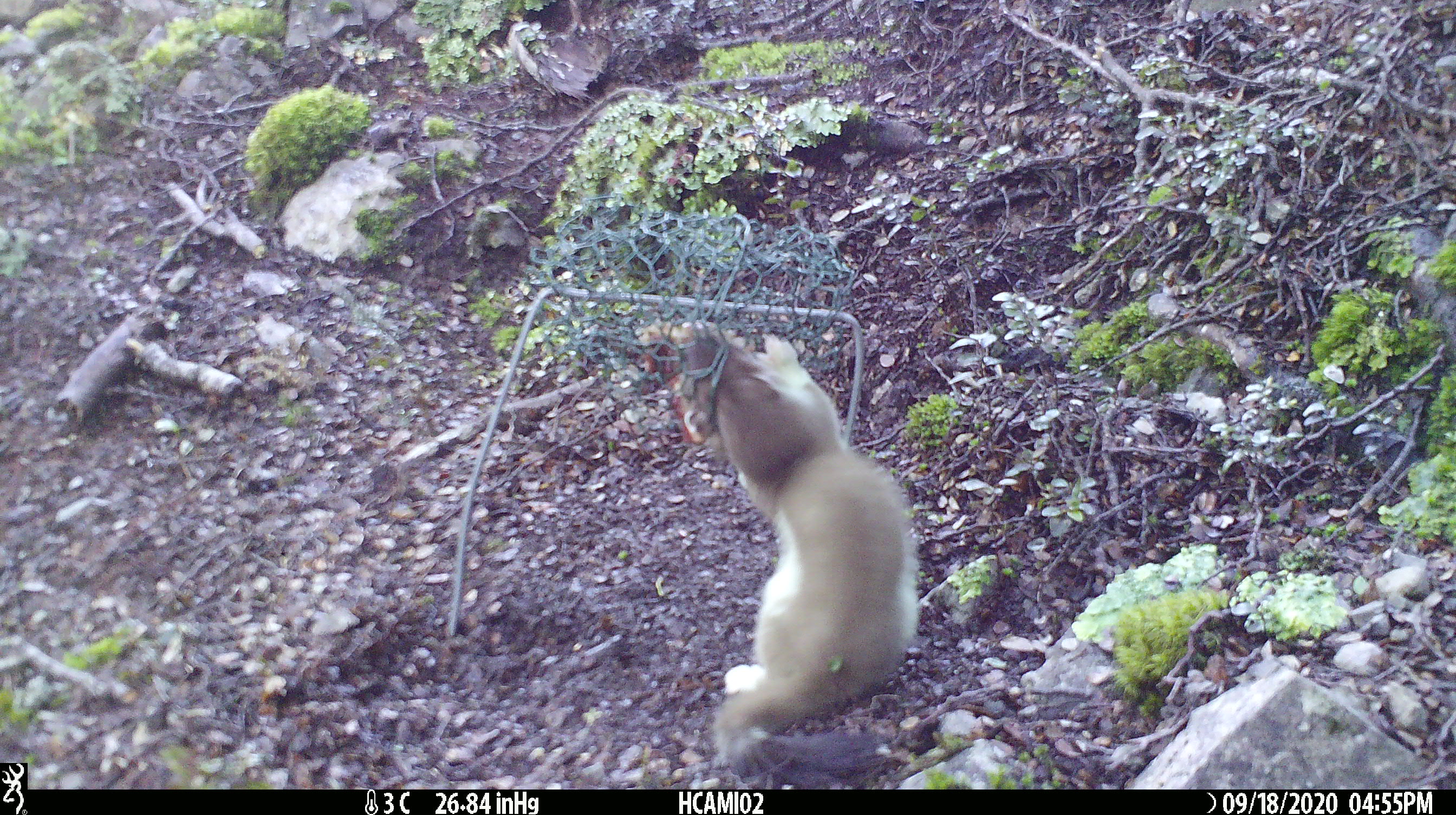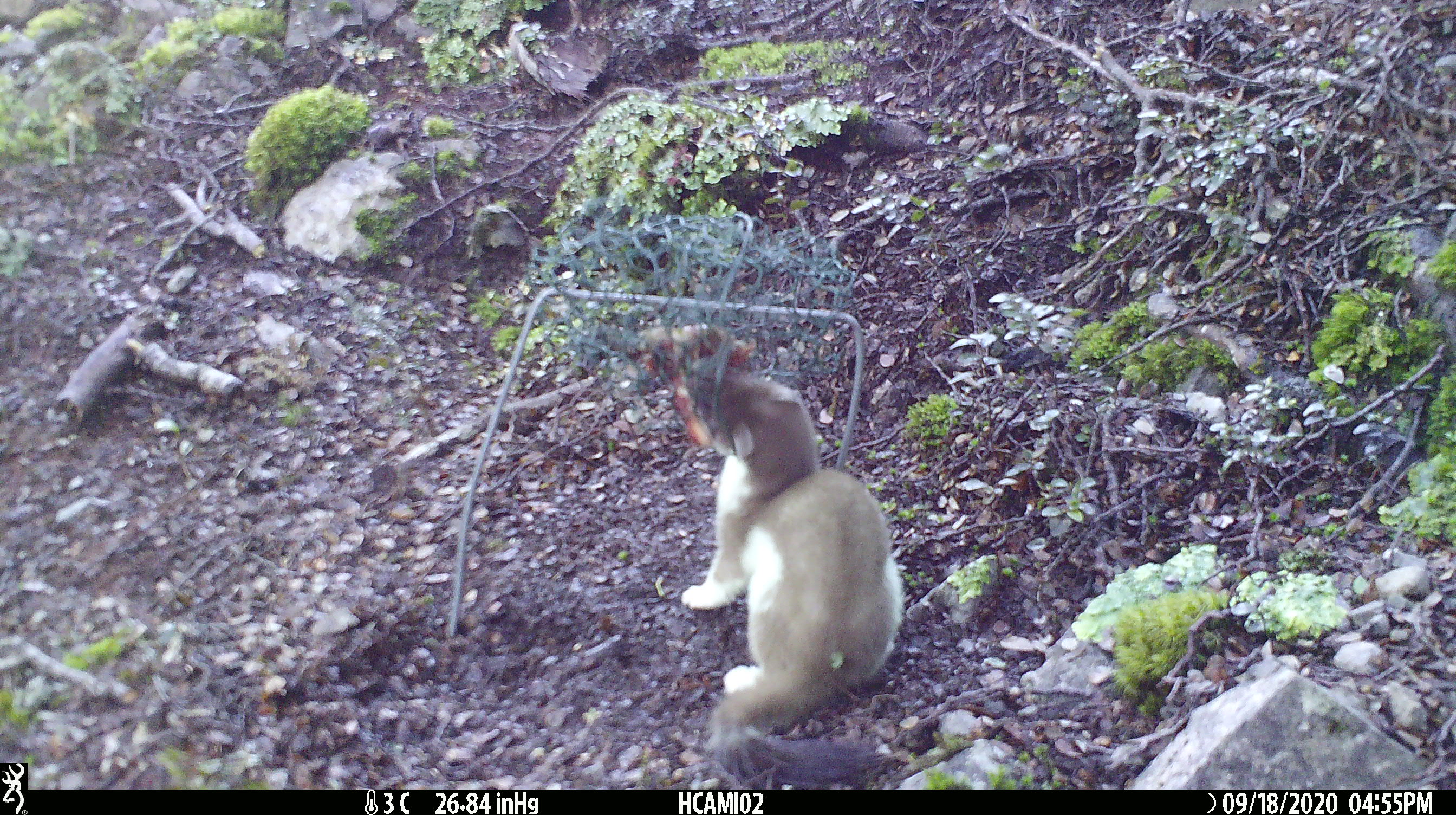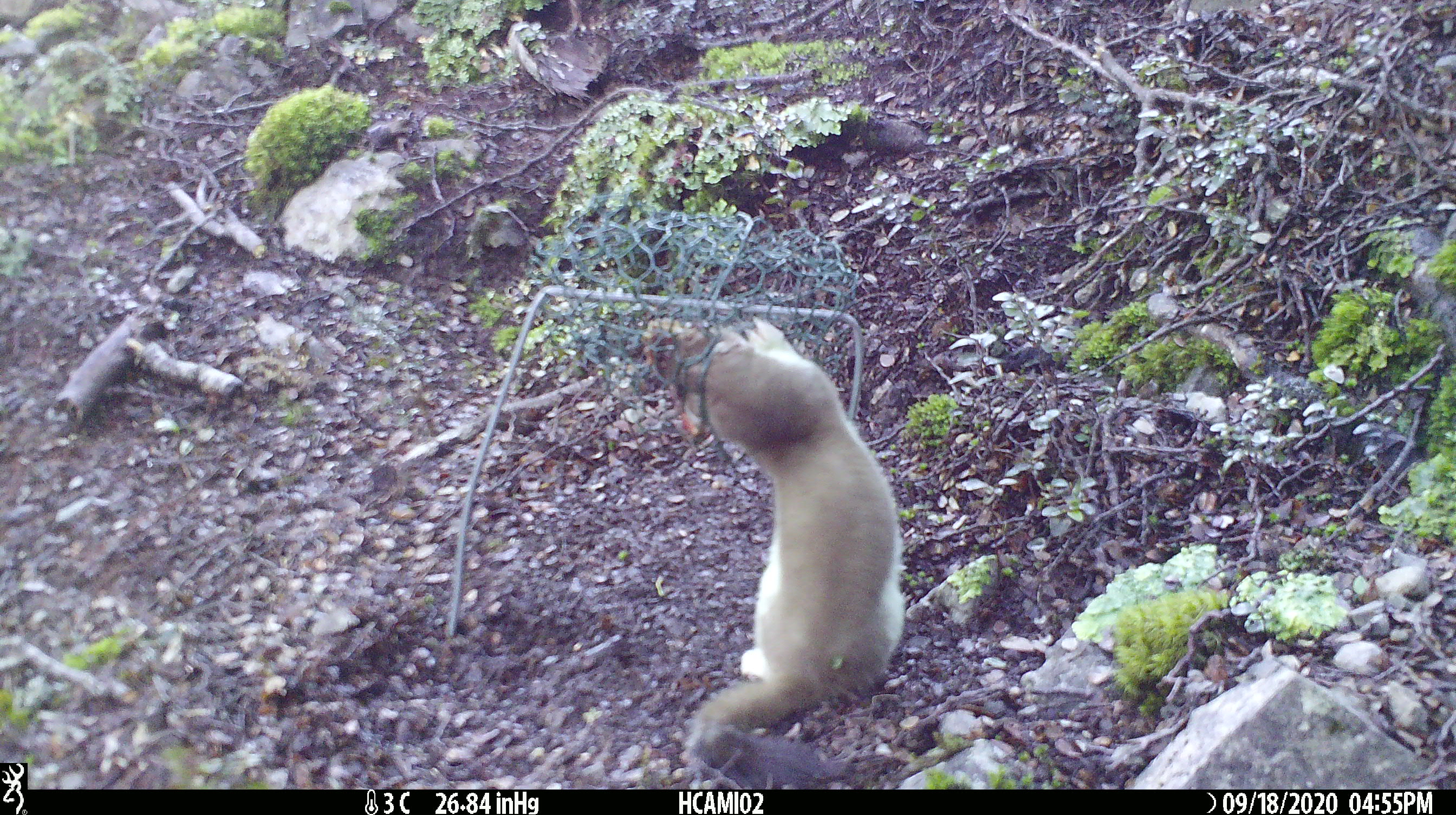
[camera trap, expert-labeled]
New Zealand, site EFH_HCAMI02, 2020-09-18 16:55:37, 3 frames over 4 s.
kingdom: Animalia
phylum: Chordata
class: Mammalia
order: Carnivora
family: Mustelidae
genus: Mustela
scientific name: Mustela erminea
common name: stoat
Stoat (Mustela erminea).